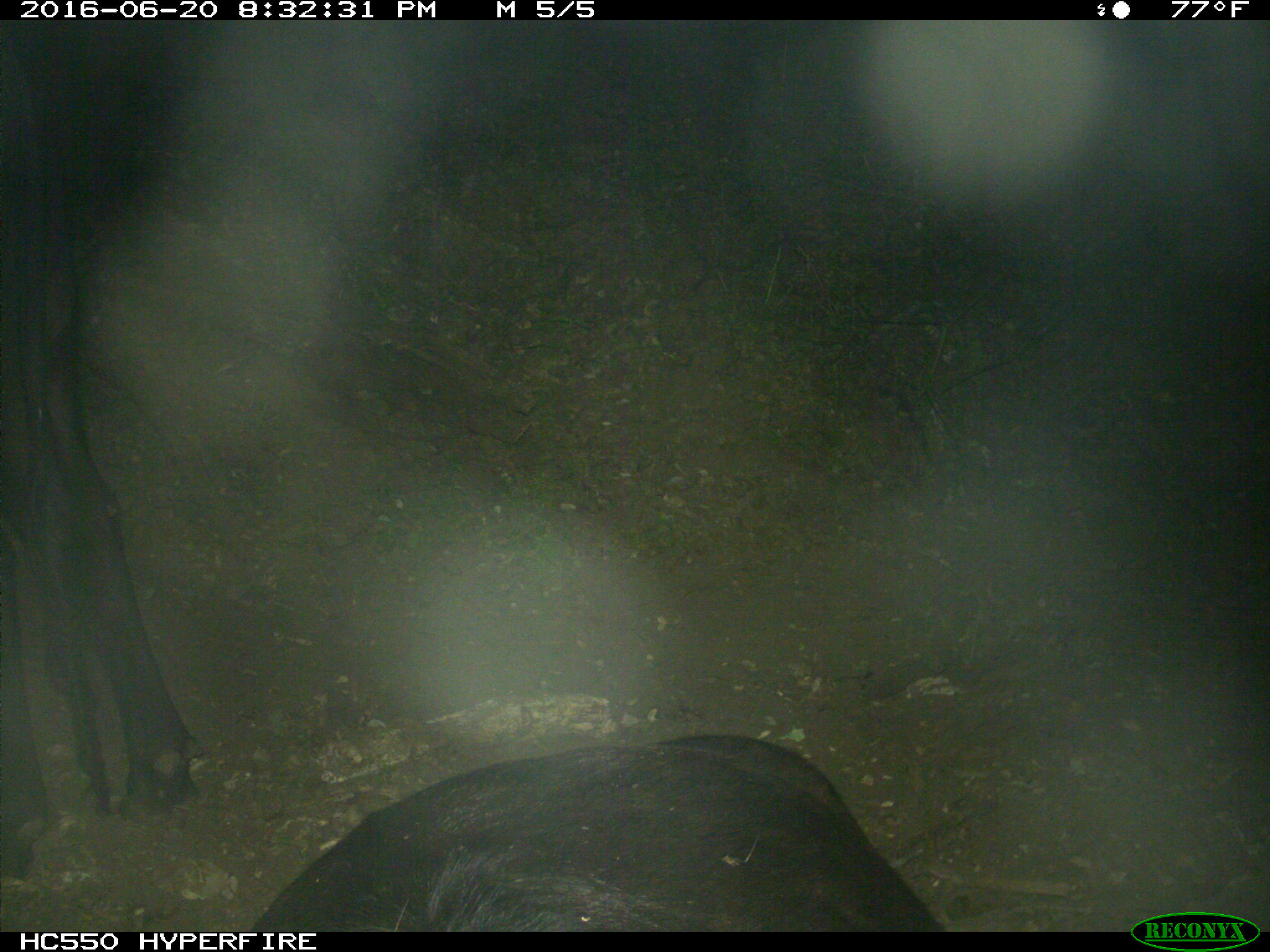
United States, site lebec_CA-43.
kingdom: Animalia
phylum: Chordata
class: Mammalia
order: Artiodactyla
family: Bovidae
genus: Bos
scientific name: Bos taurus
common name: domestic cow